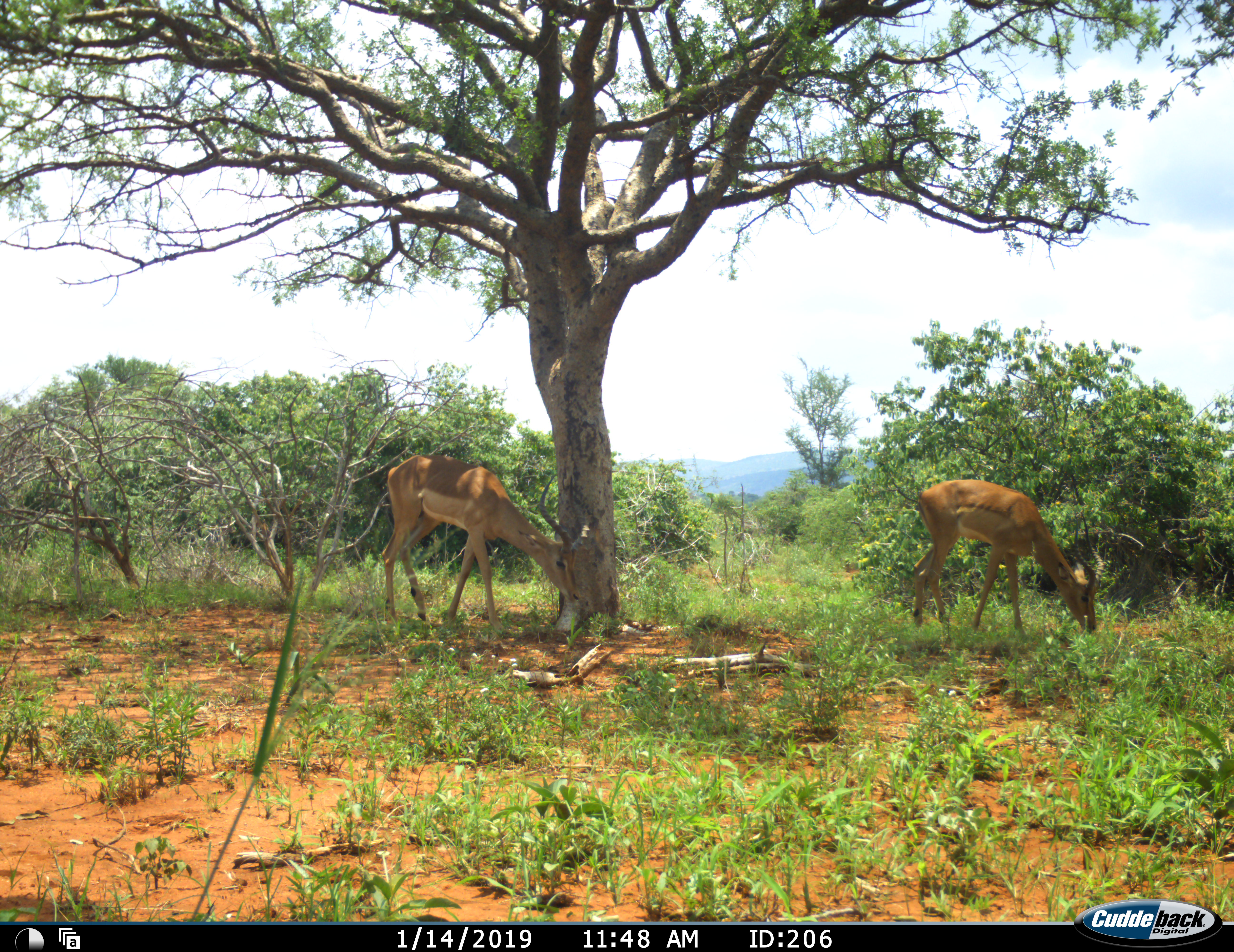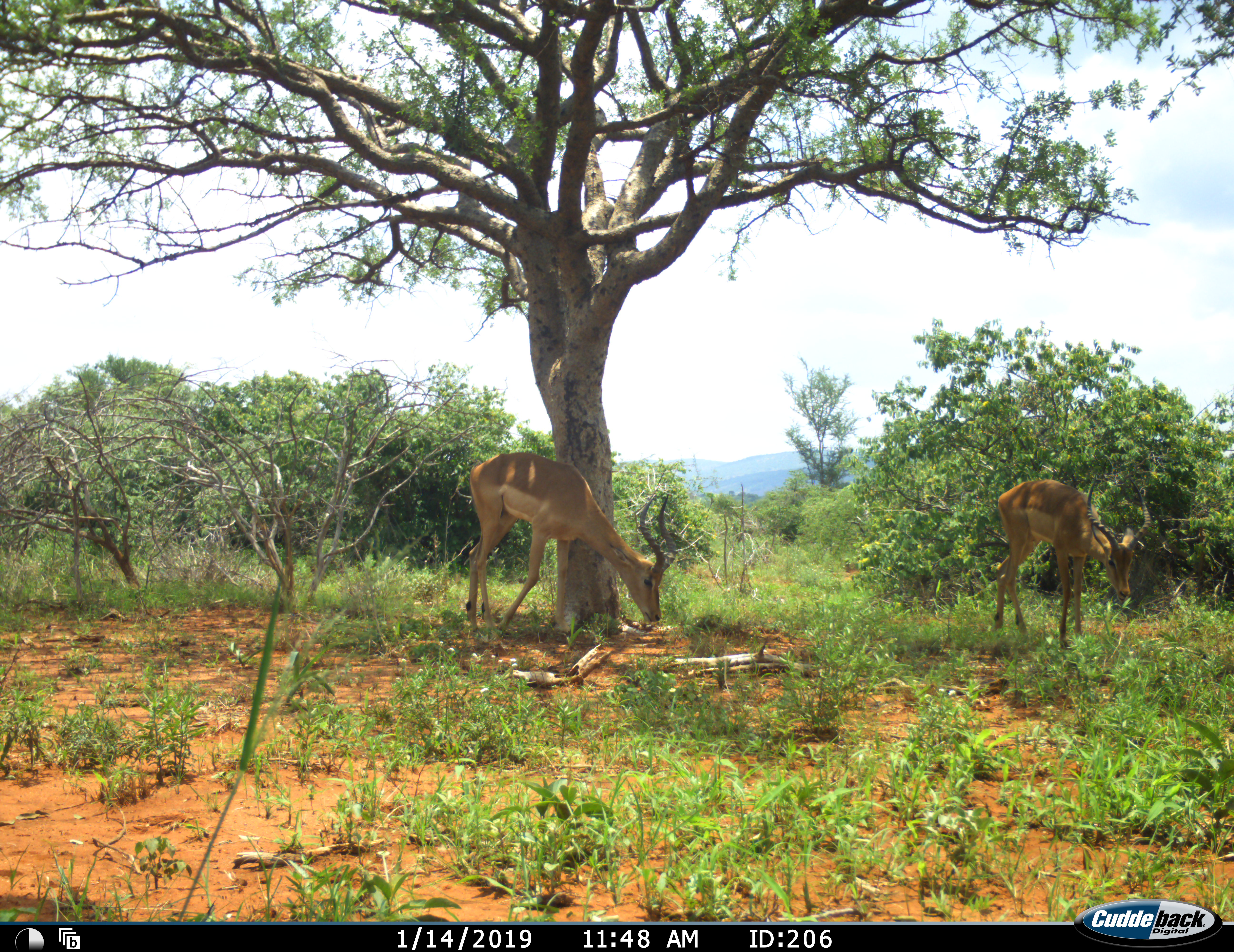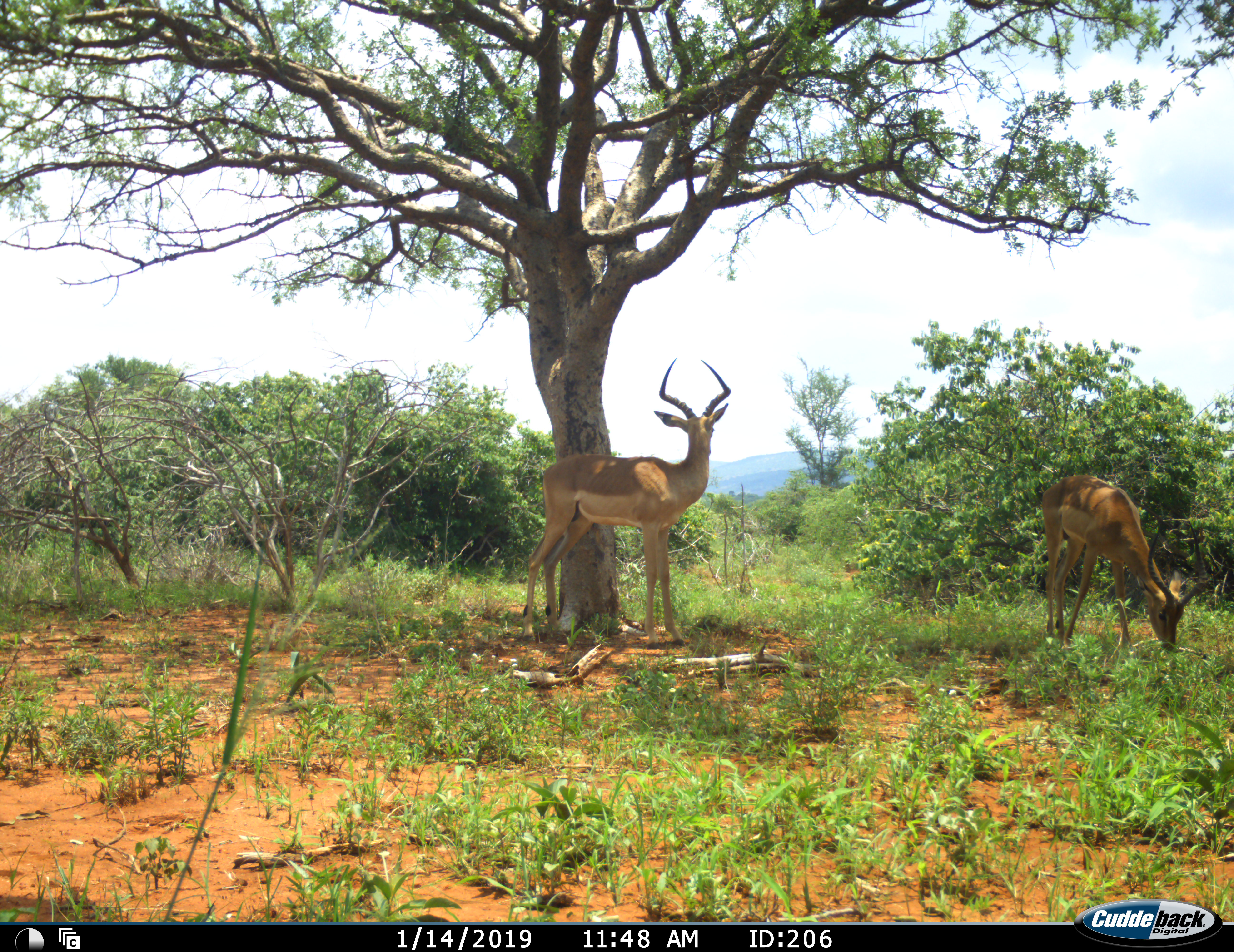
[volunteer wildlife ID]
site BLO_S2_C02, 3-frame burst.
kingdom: Animalia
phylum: Chordata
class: Mammalia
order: Artiodactyla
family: Bovidae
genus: Aepyceros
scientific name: Aepyceros melampus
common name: impala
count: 2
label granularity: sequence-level